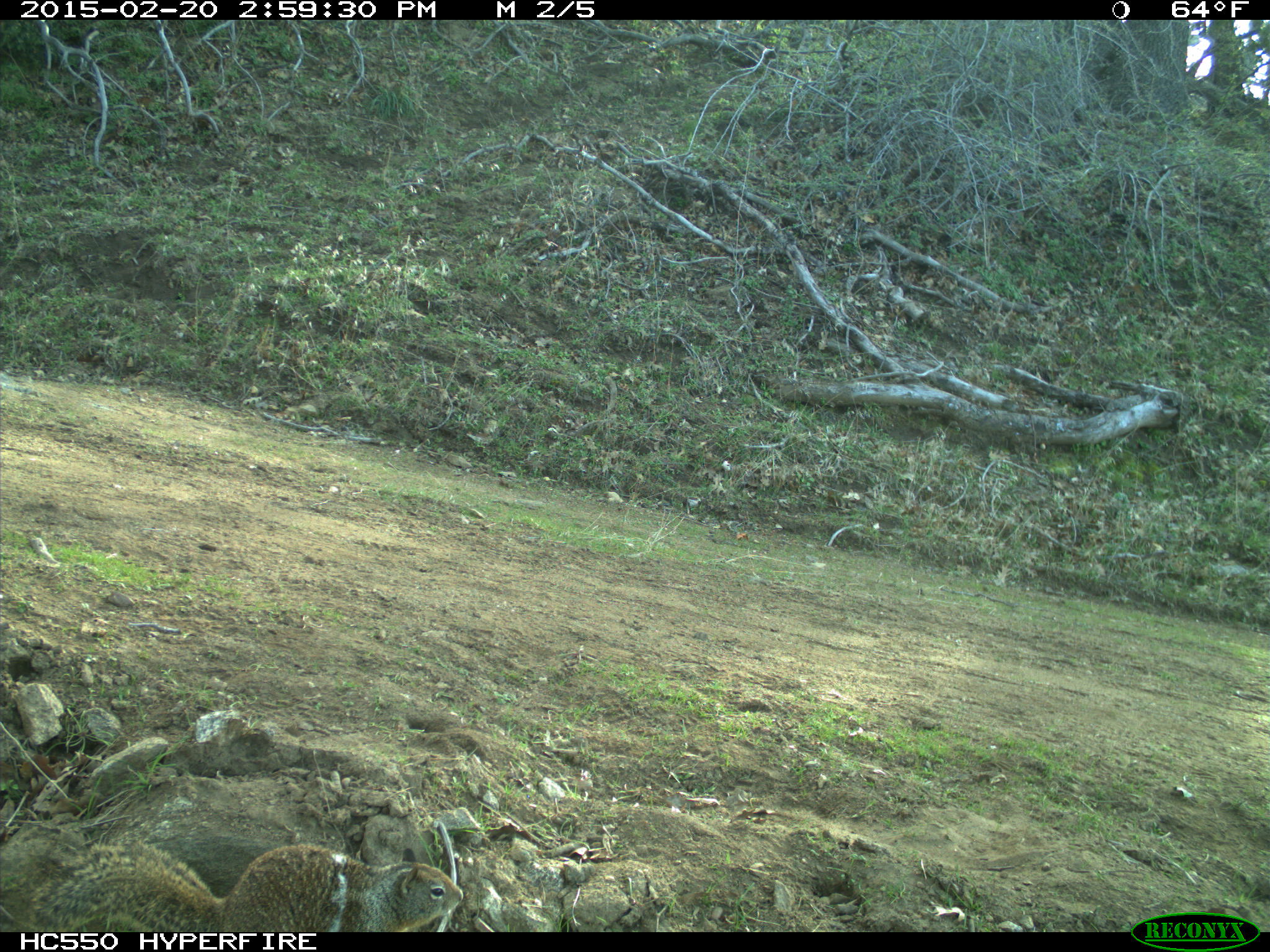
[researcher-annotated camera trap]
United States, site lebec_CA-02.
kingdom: Animalia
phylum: Chordata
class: Mammalia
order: Rodentia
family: Sciuridae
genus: Otospermophilus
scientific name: Otospermophilus beecheyi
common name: california ground squirrel